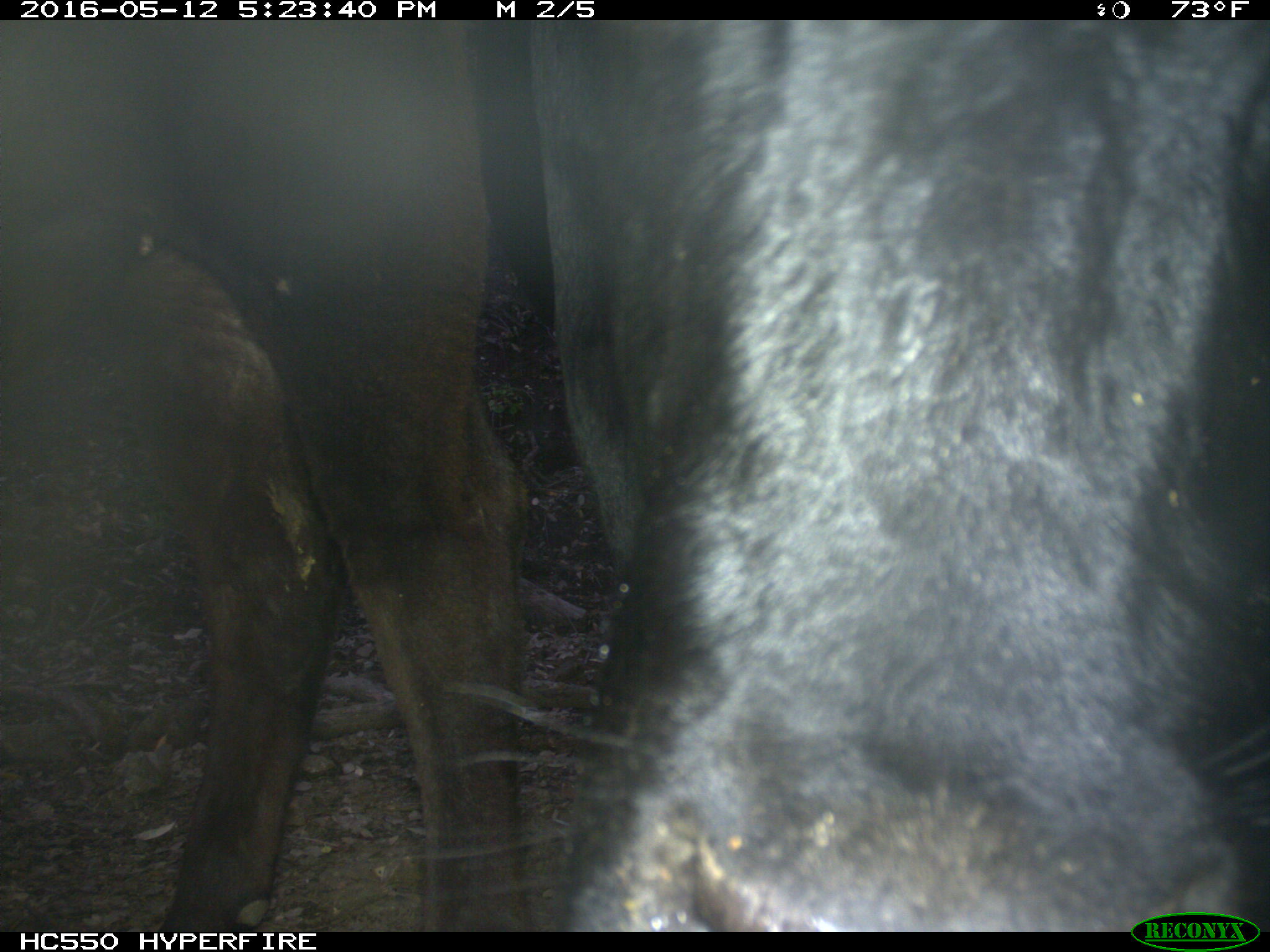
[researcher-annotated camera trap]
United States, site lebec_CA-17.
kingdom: Animalia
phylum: Chordata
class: Mammalia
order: Artiodactyla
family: Bovidae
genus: Bos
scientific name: Bos taurus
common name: domestic cow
Bos taurus (domestic cow).